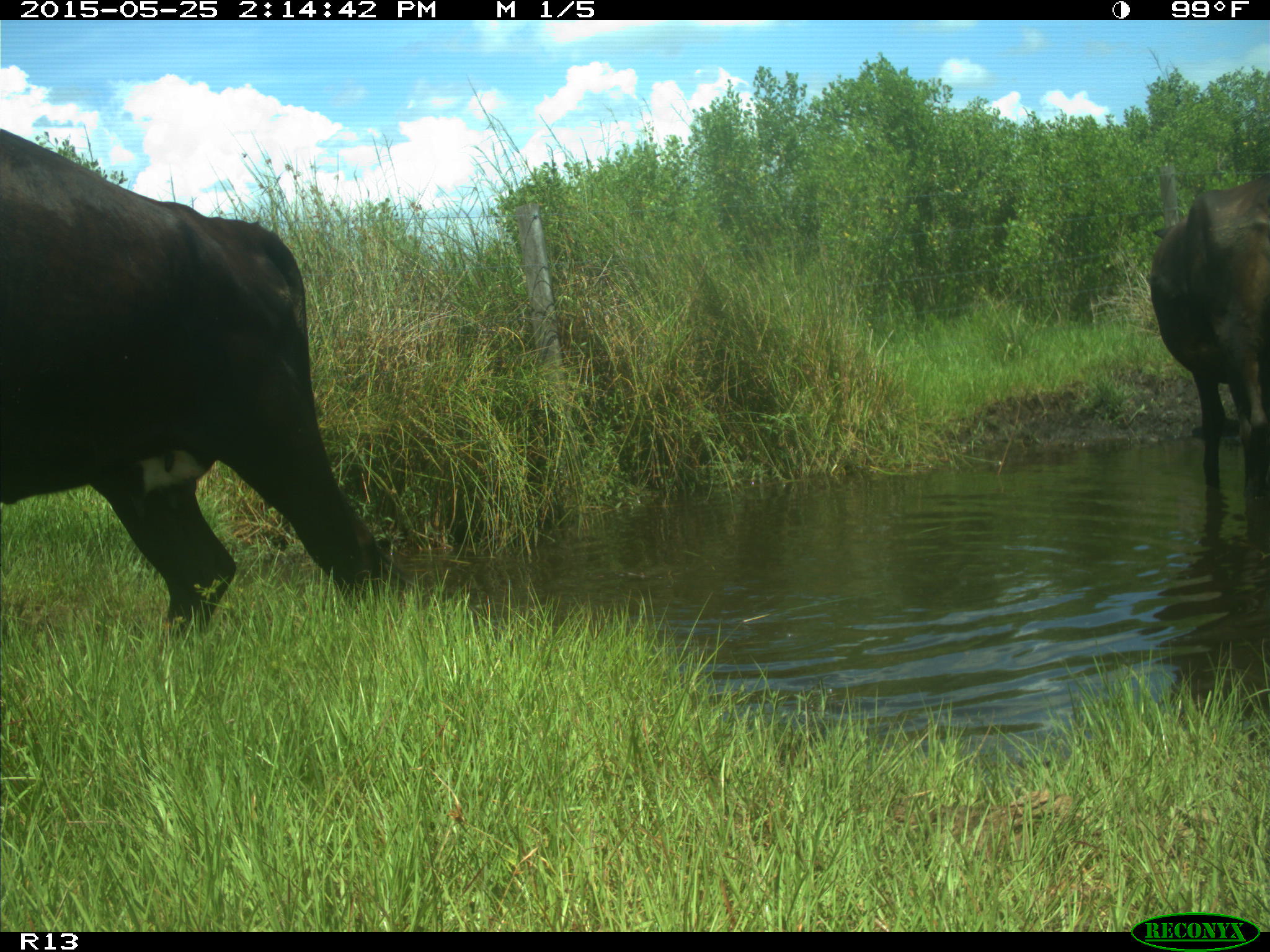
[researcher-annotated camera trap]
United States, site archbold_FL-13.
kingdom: Animalia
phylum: Chordata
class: Mammalia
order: Artiodactyla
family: Bovidae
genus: Bos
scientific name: Bos taurus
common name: domestic cow